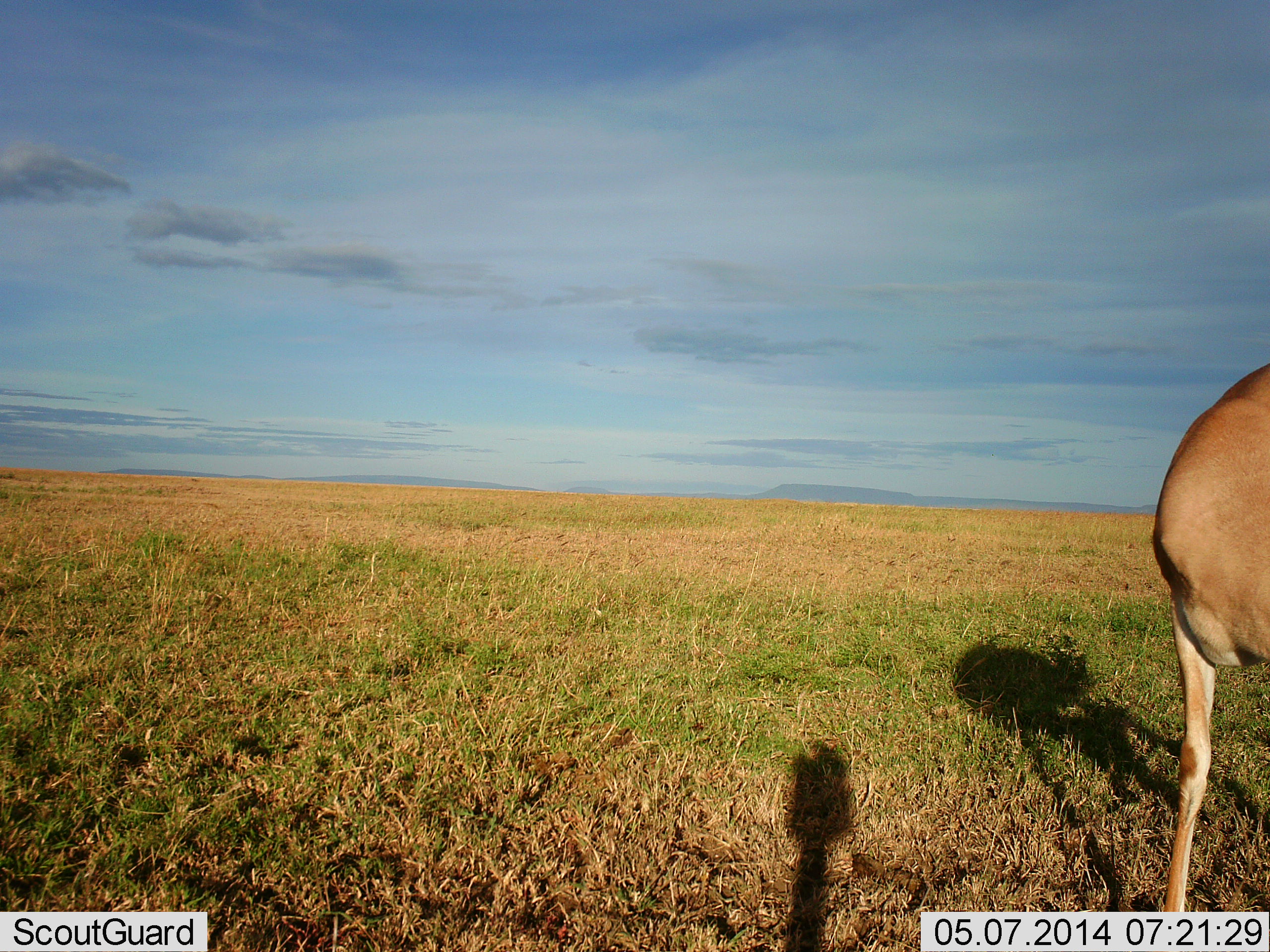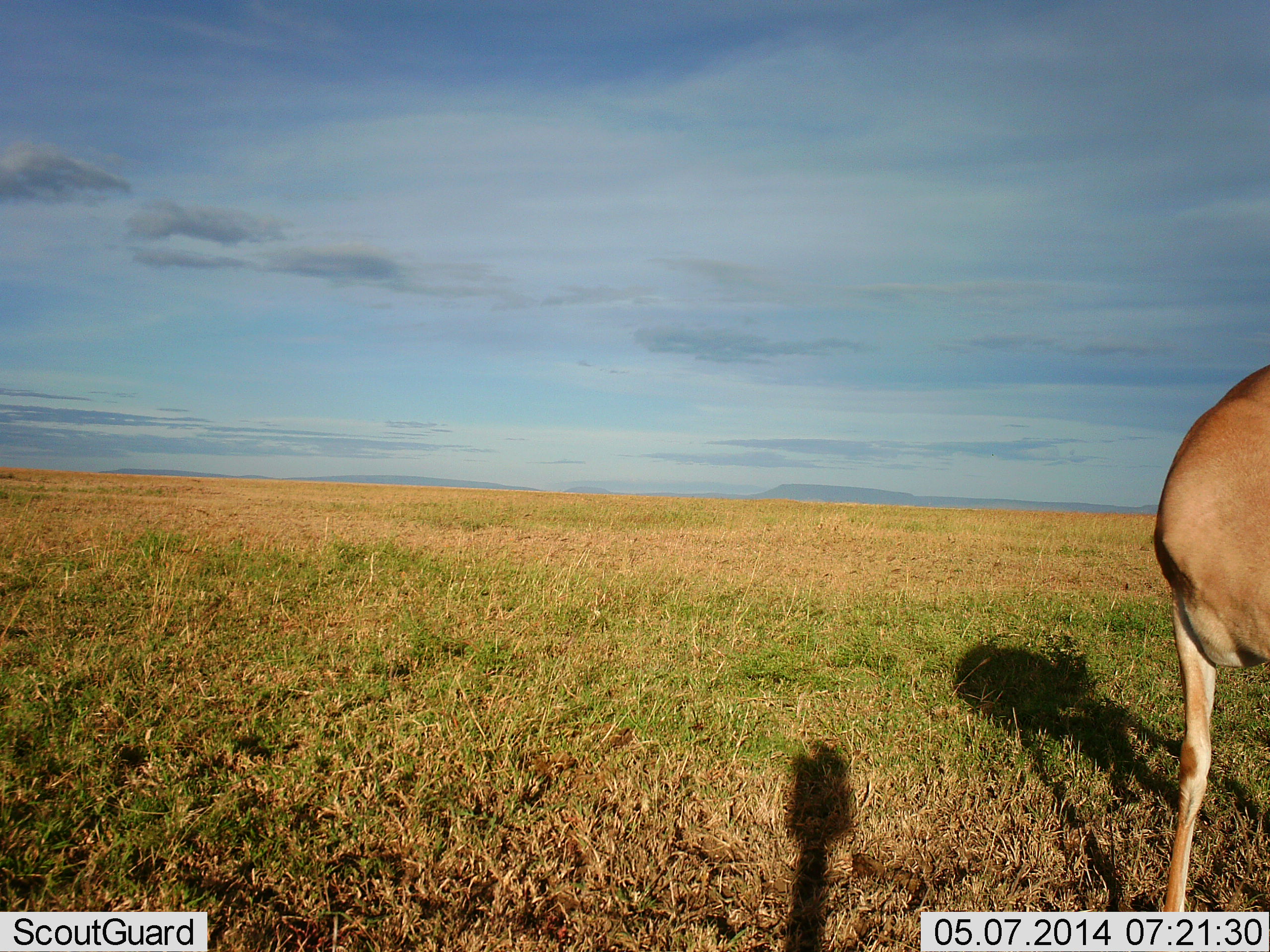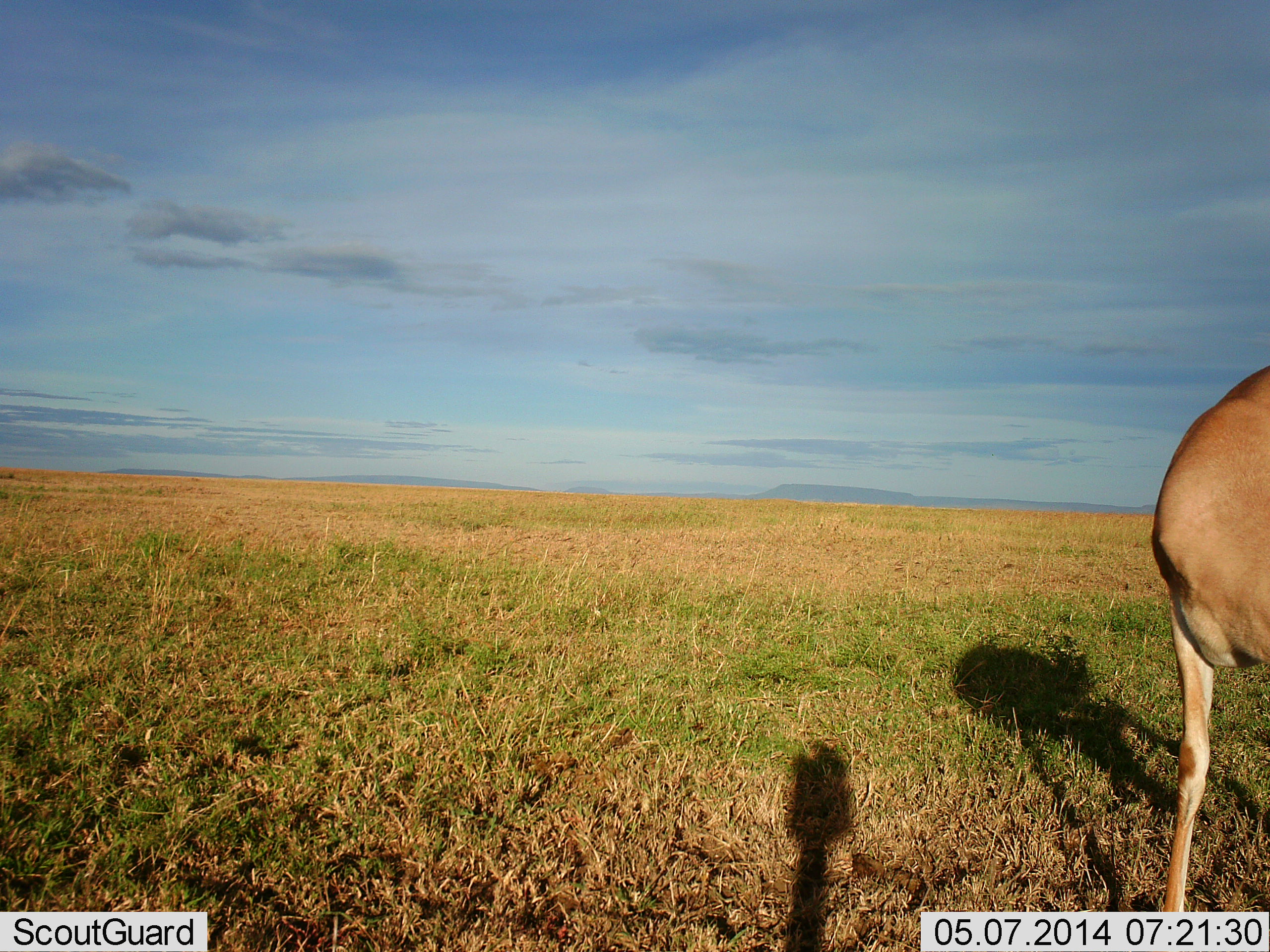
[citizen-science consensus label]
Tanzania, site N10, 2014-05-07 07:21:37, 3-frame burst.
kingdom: Animalia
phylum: Chordata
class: Mammalia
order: Artiodactyla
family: Bovidae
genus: Nanger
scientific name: Nanger granti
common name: grant's gazelle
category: gazellegrants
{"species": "gazellegrants (grant's gazelle) (Nanger granti)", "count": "1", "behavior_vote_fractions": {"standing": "85%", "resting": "0%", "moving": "10%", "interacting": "0%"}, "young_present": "0%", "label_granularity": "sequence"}